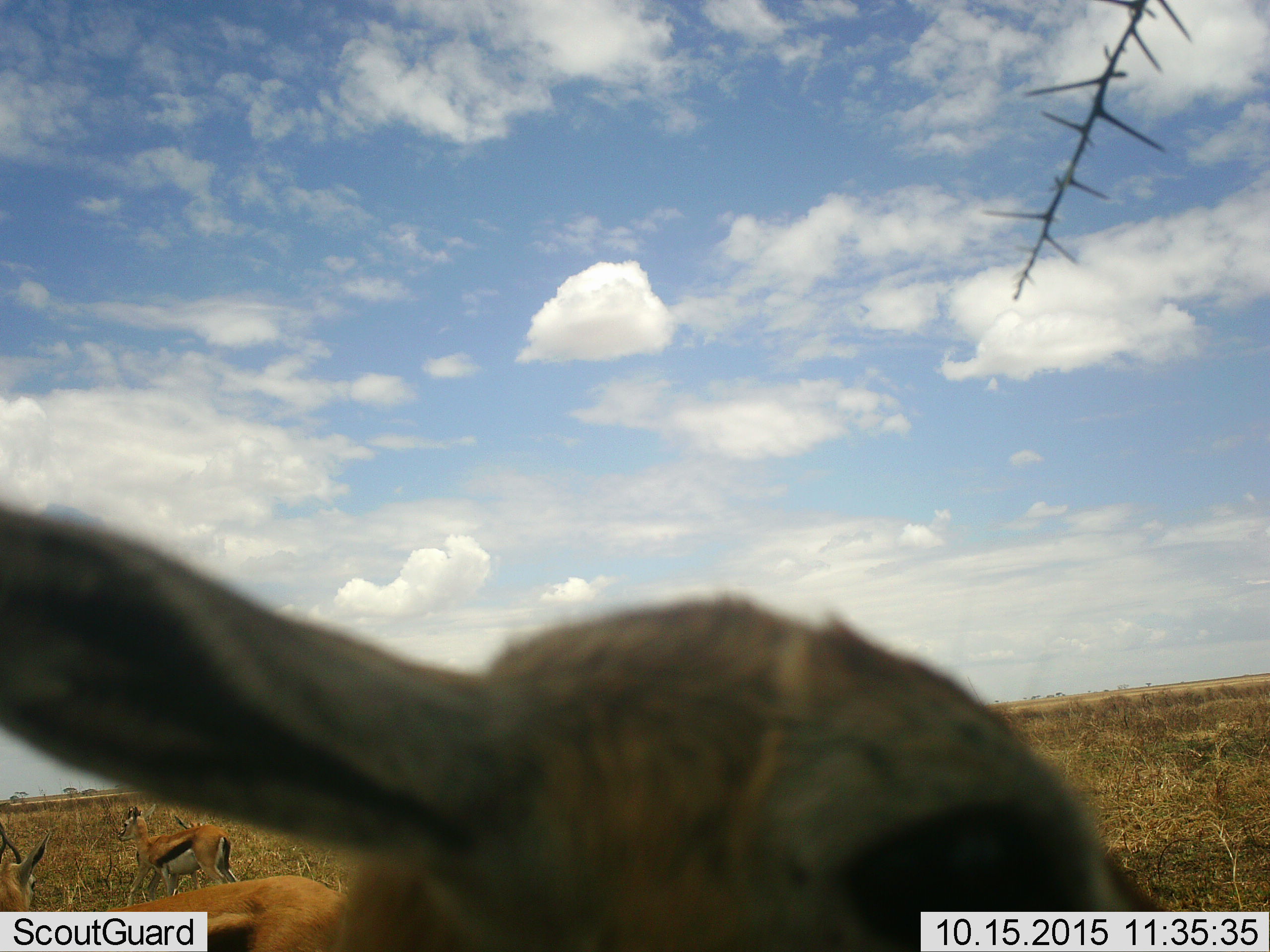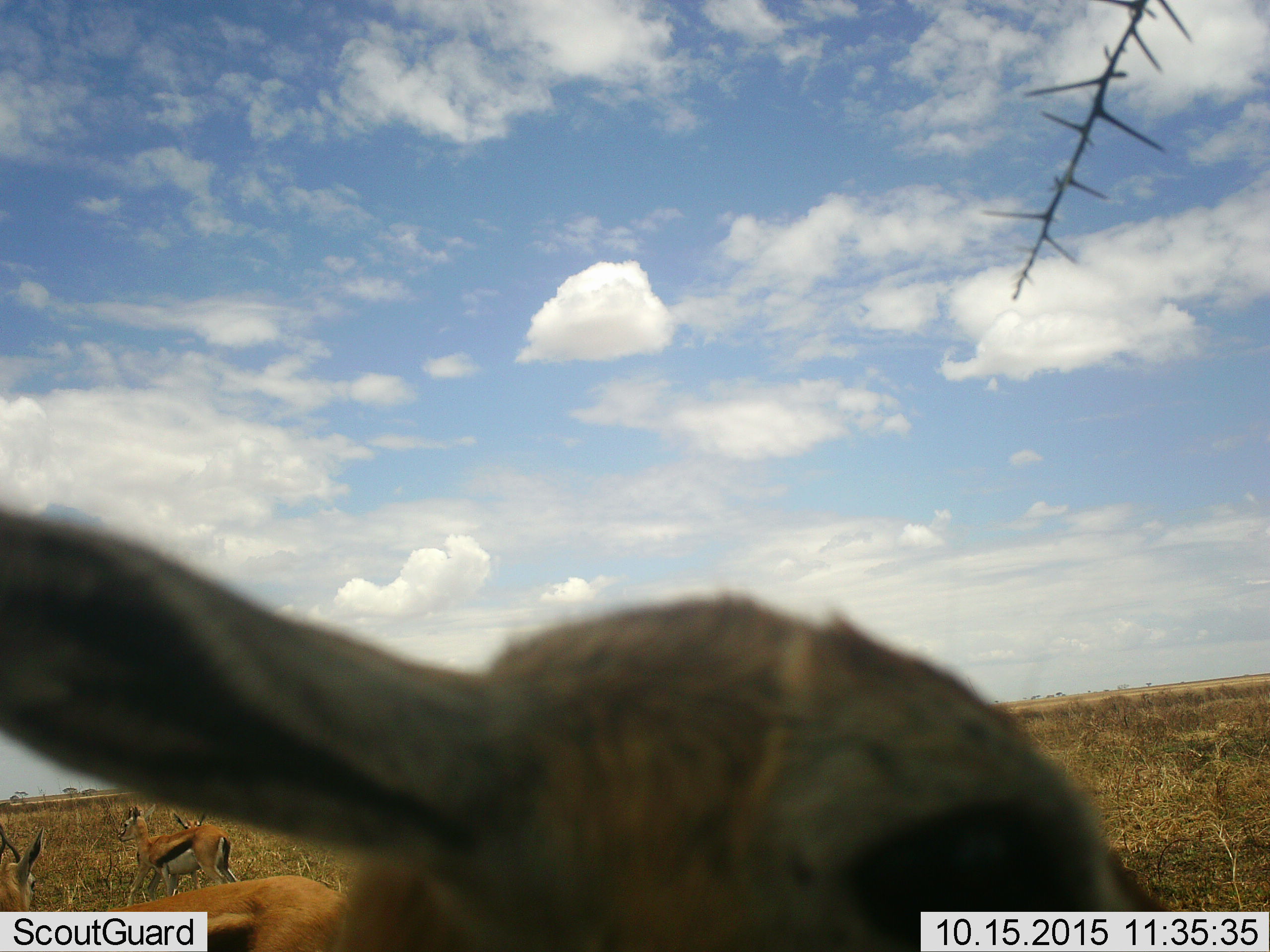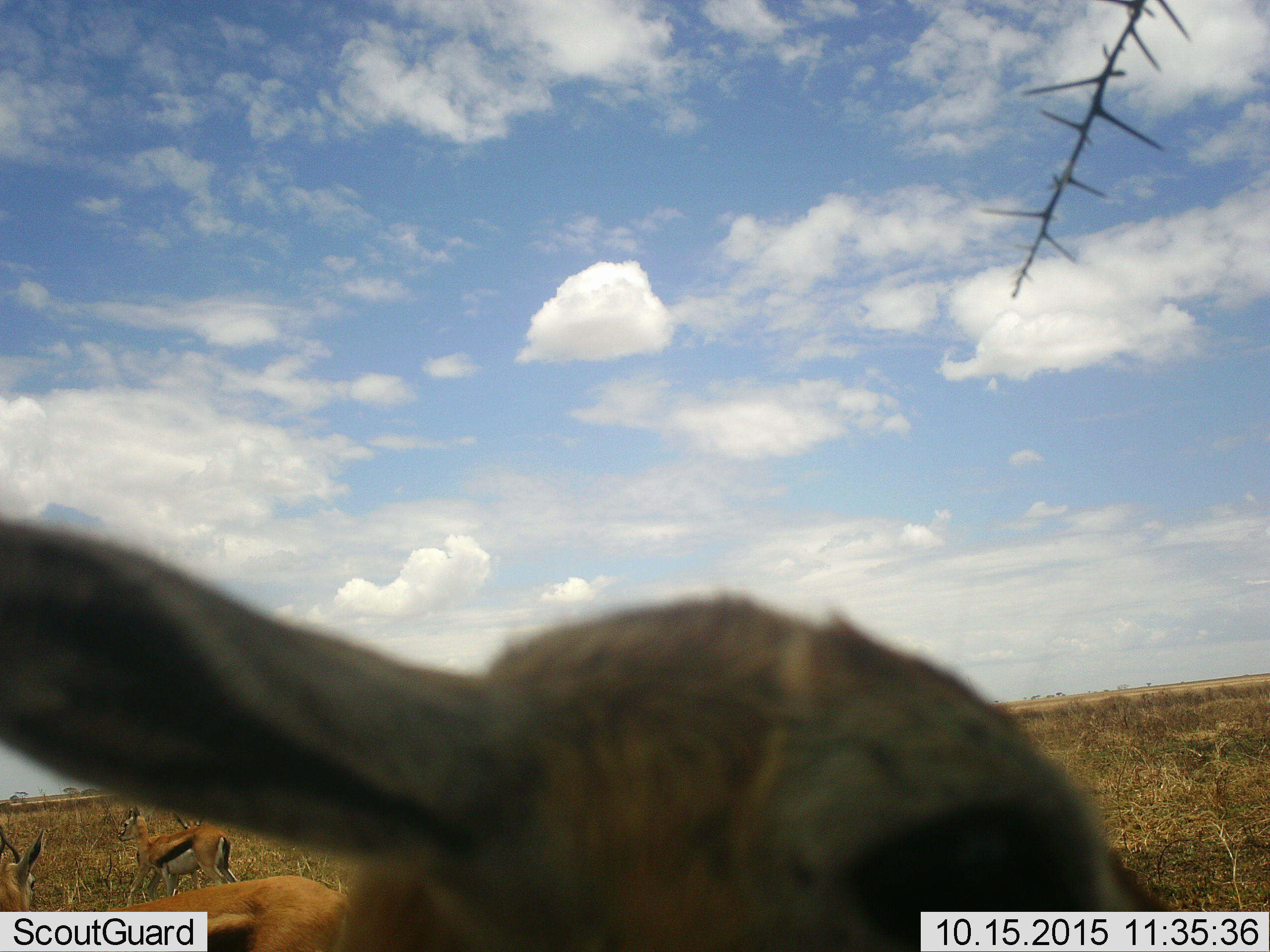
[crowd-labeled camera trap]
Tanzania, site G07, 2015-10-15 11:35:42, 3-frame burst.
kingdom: Animalia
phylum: Chordata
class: Mammalia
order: Artiodactyla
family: Bovidae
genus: Eudorcas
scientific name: Eudorcas thomsonii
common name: thomson's gazelle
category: gazellethomsons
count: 4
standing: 100%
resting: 0%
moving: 0%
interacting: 0%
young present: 10%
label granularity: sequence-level